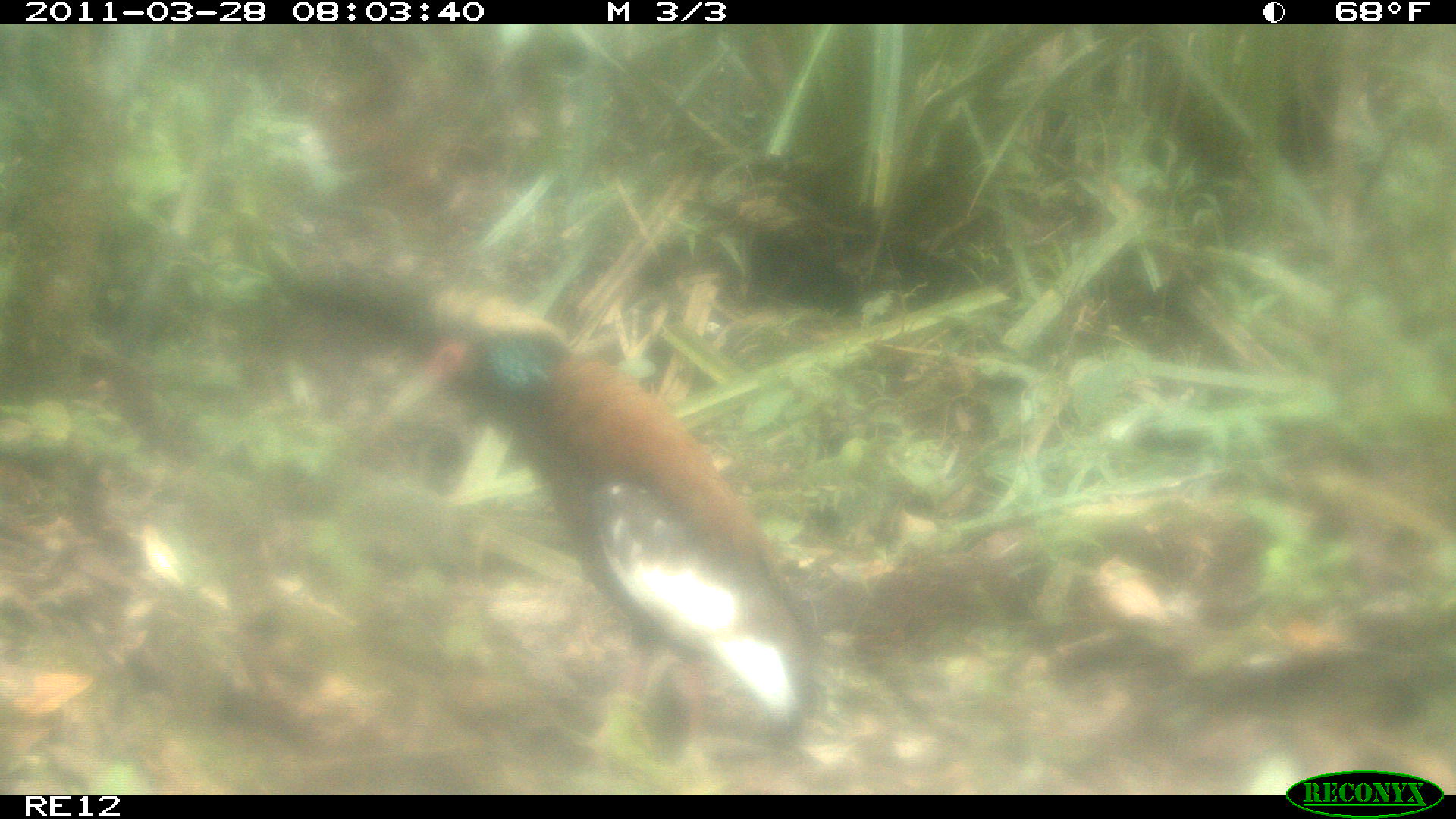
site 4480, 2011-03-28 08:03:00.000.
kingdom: Animalia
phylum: Chordata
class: Aves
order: Pelecaniformes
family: Threskiornithidae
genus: Lophotibis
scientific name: Lophotibis cristata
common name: madagascan ibis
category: lophotibis cristataa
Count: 1.